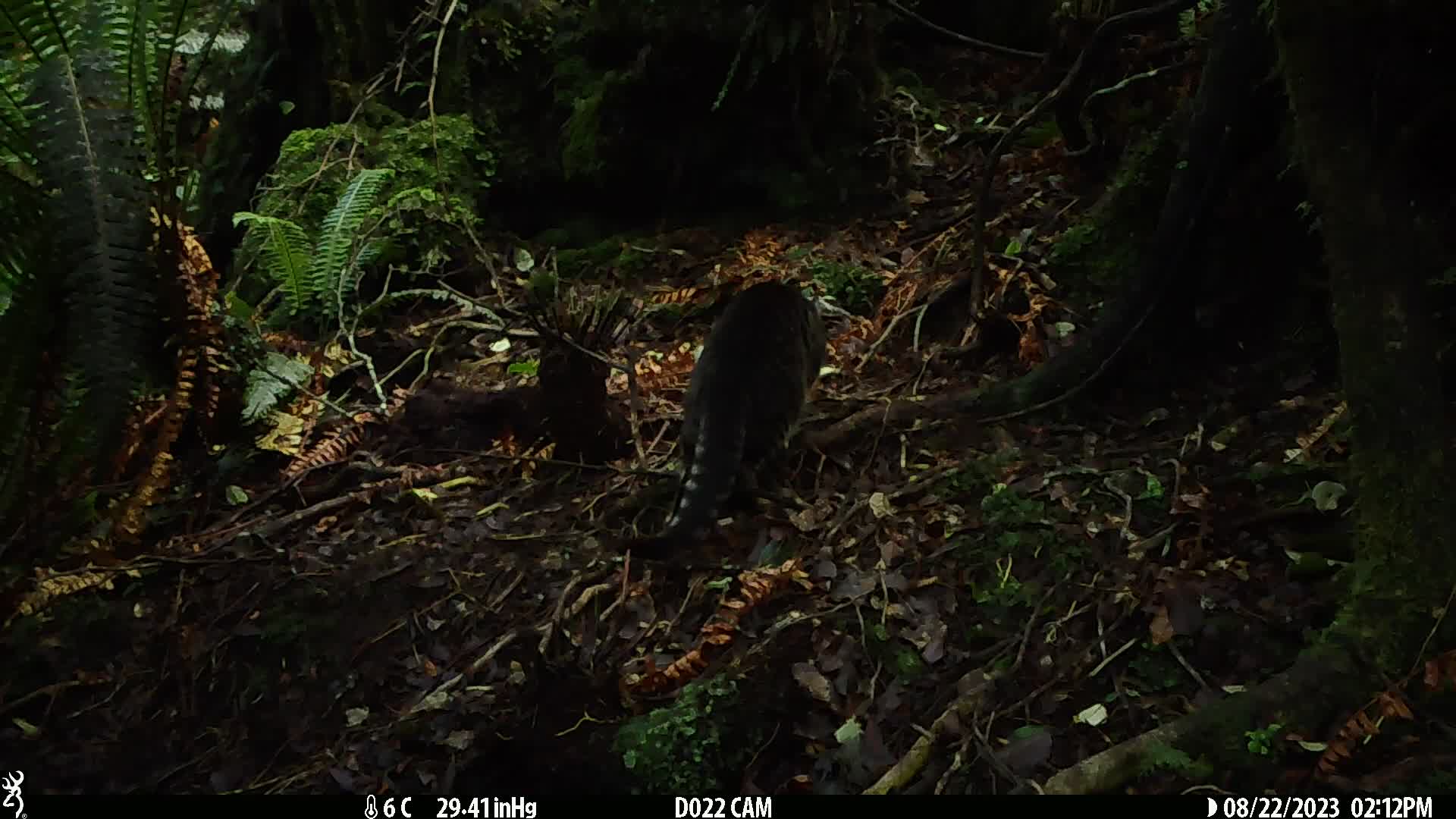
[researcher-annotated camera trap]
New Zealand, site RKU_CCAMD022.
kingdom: Animalia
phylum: Chordata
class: Mammalia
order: Carnivora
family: Felidae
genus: Felis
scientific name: Felis catus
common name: domestic cat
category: cat